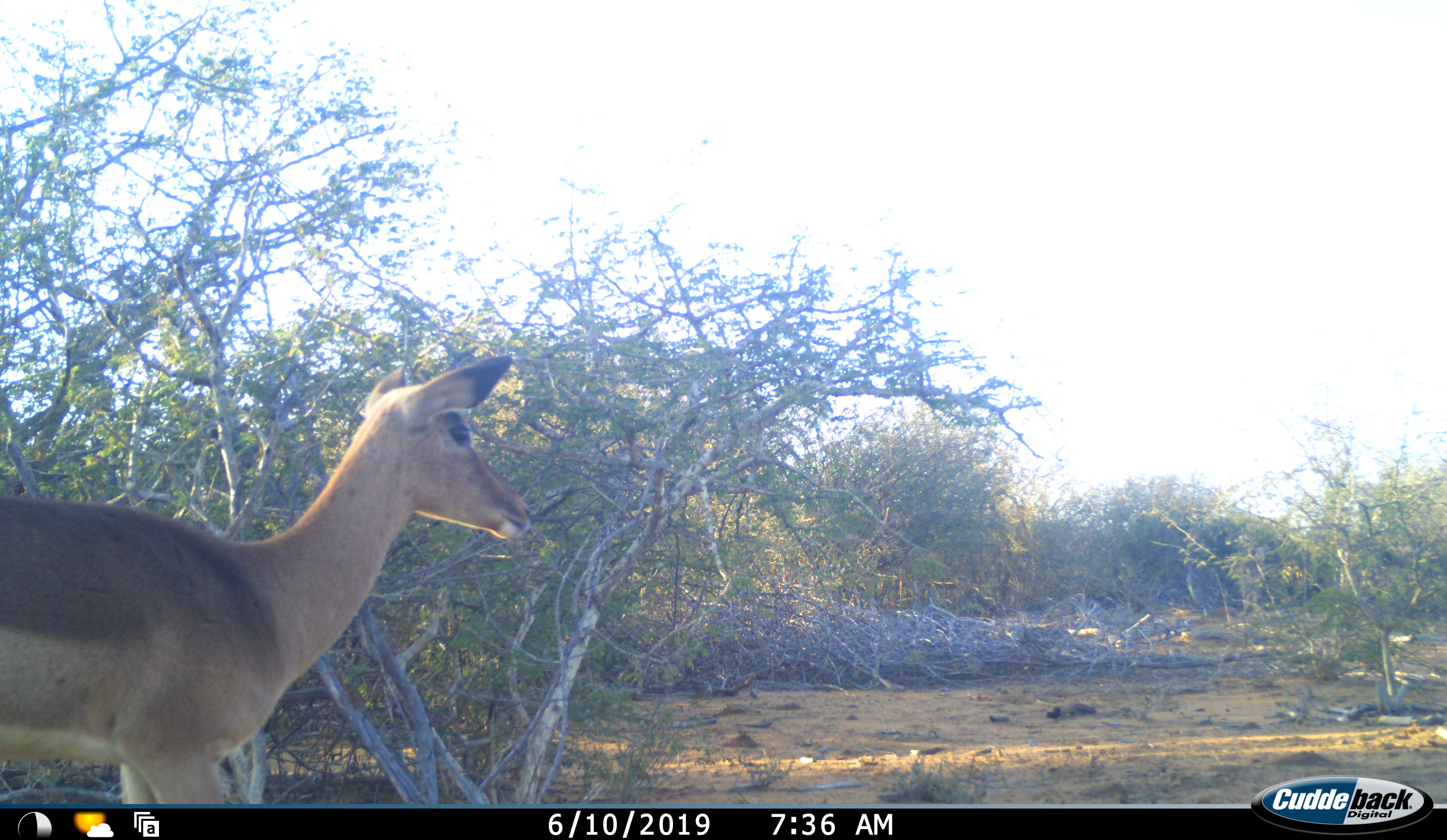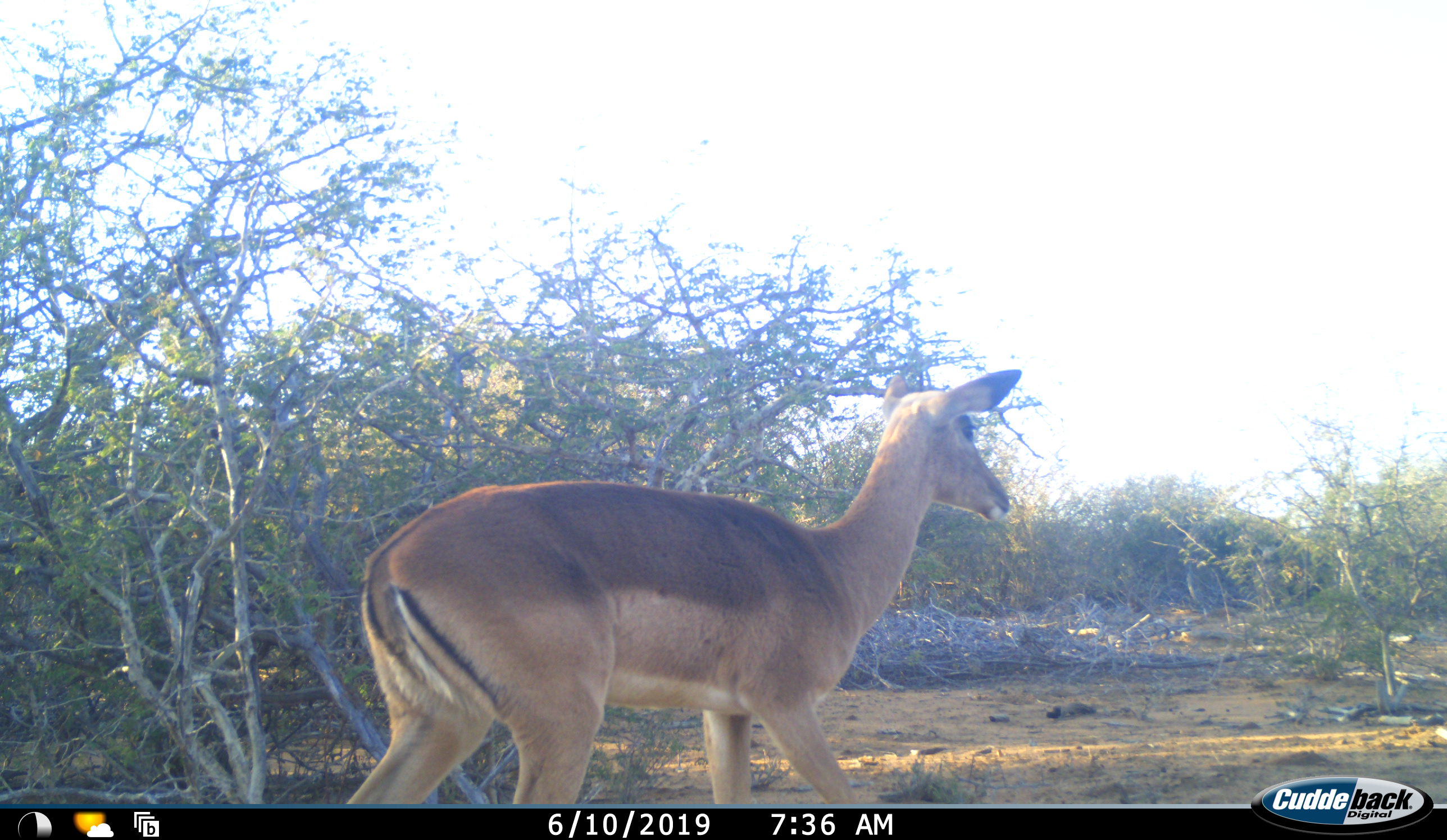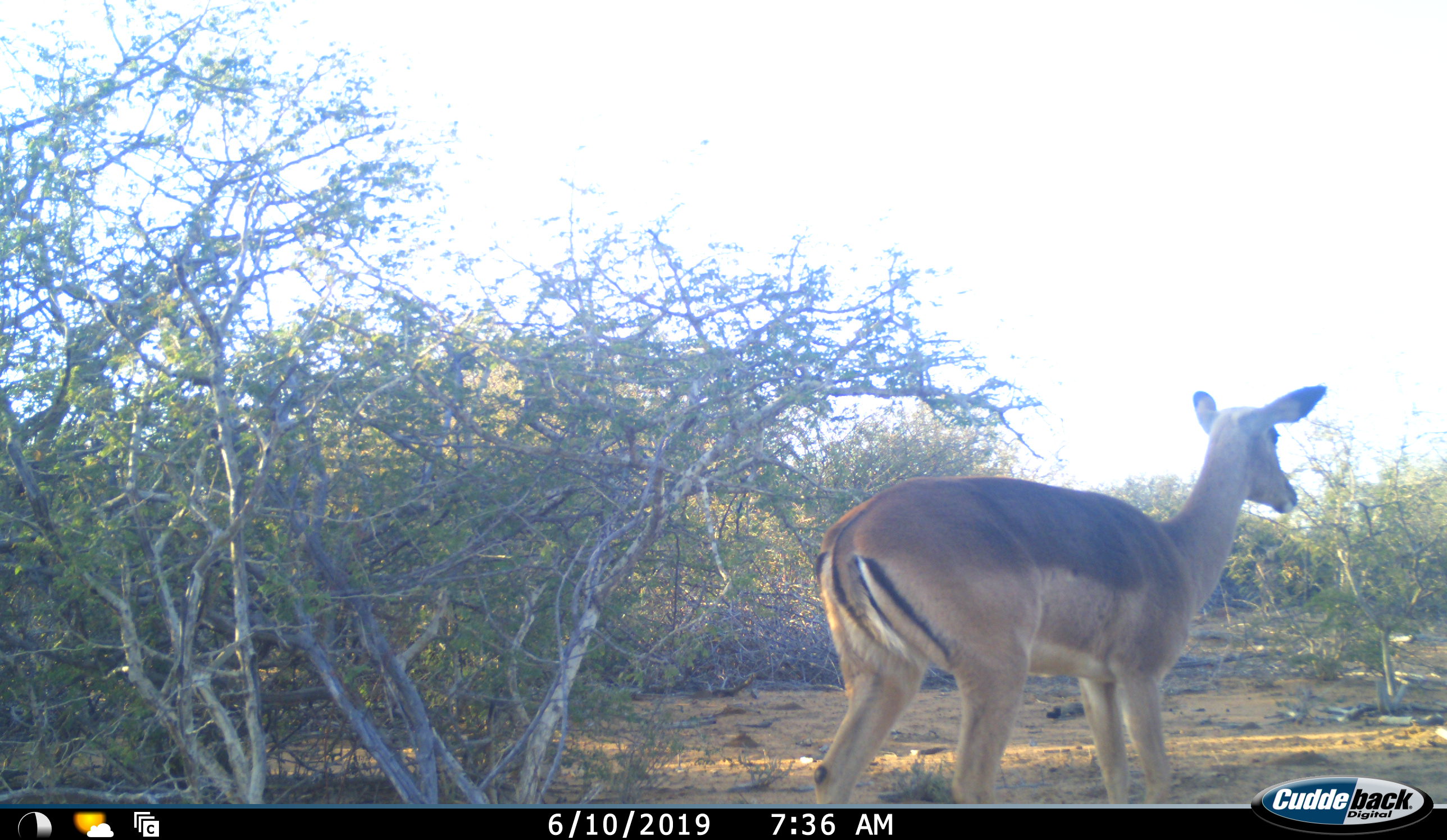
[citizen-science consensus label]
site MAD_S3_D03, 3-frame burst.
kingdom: Animalia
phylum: Chordata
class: Mammalia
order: Artiodactyla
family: Bovidae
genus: Aepyceros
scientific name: Aepyceros melampus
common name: impala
Impala (Aepyceros melampus), count 1. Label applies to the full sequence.